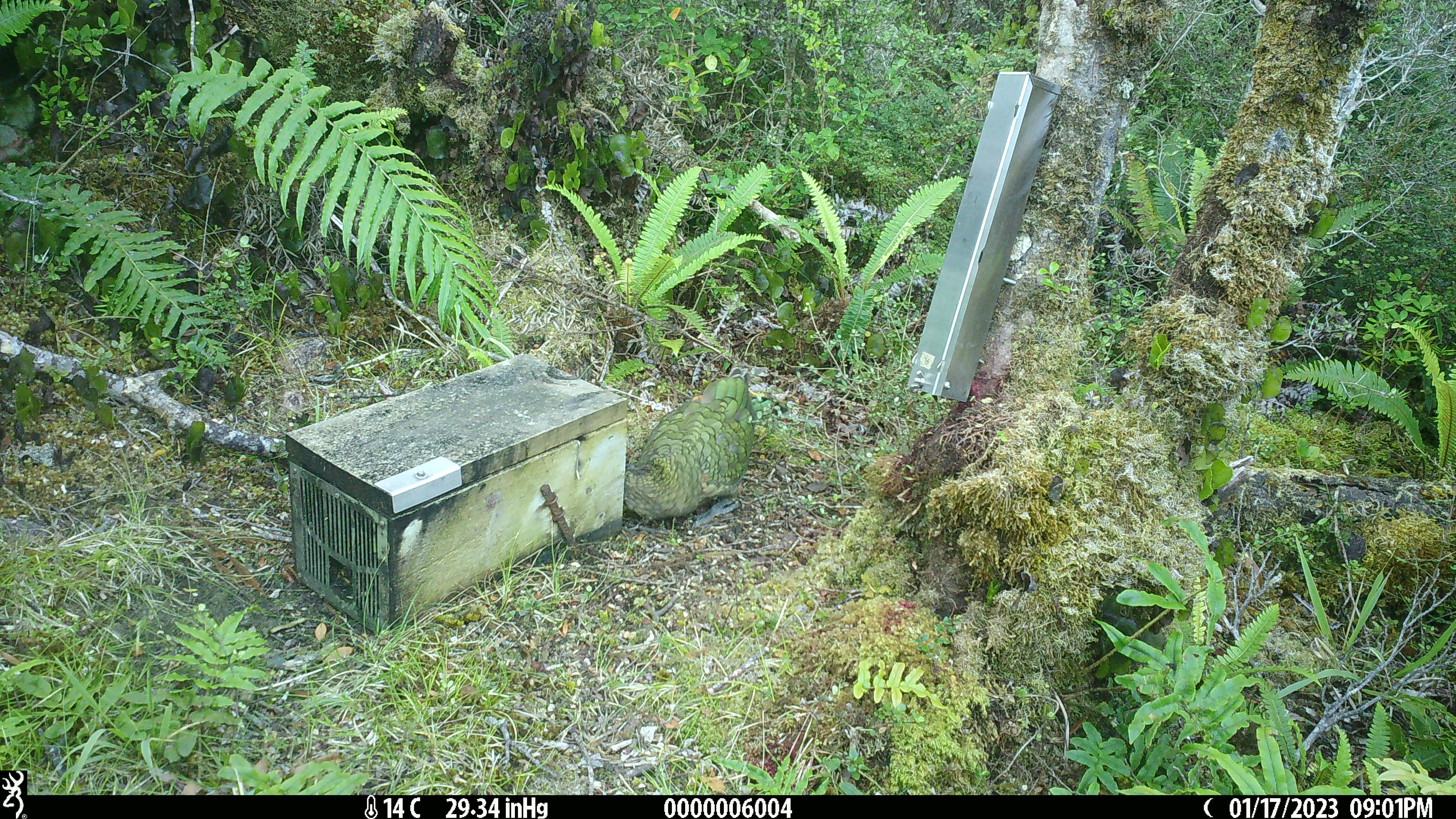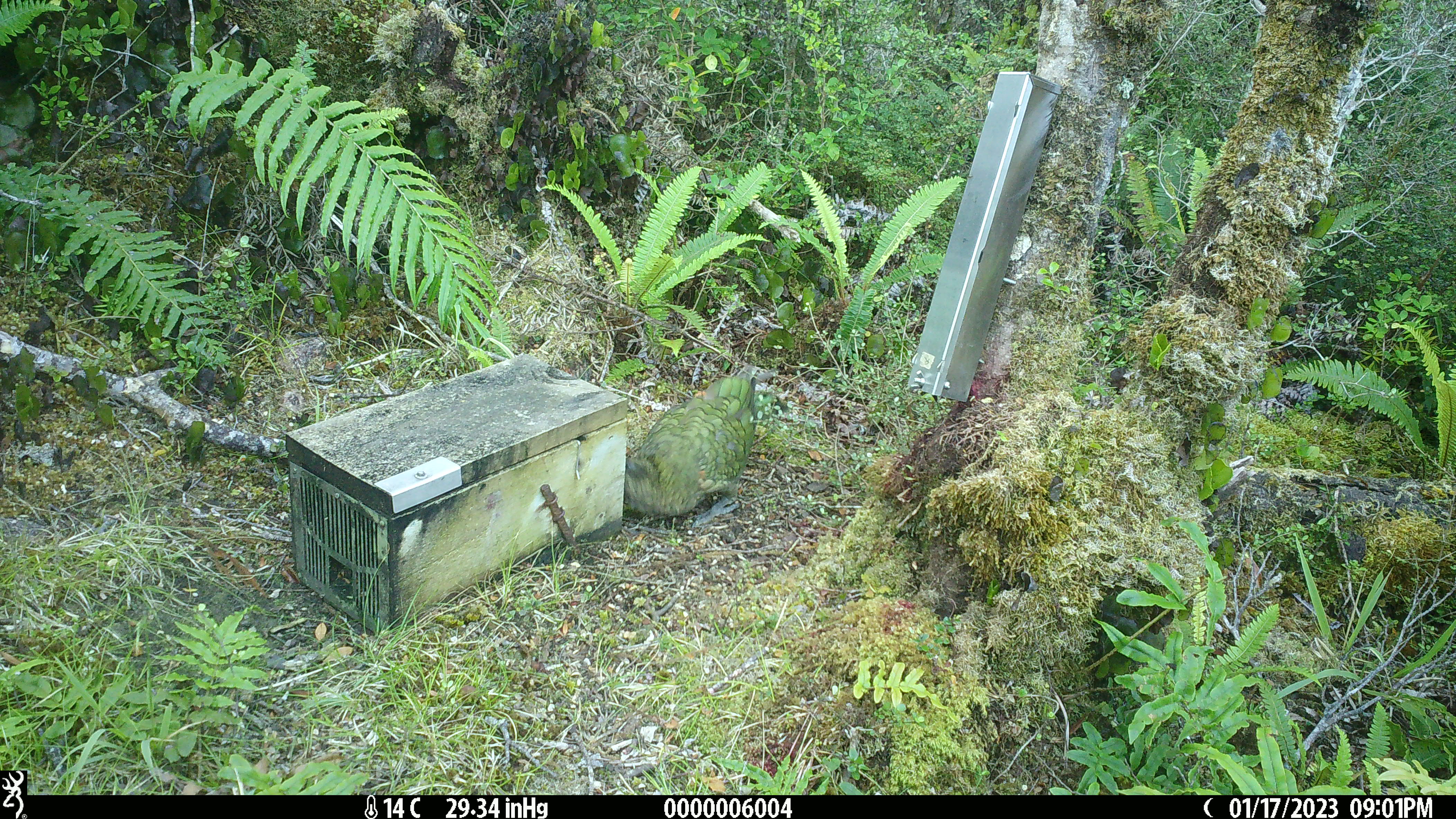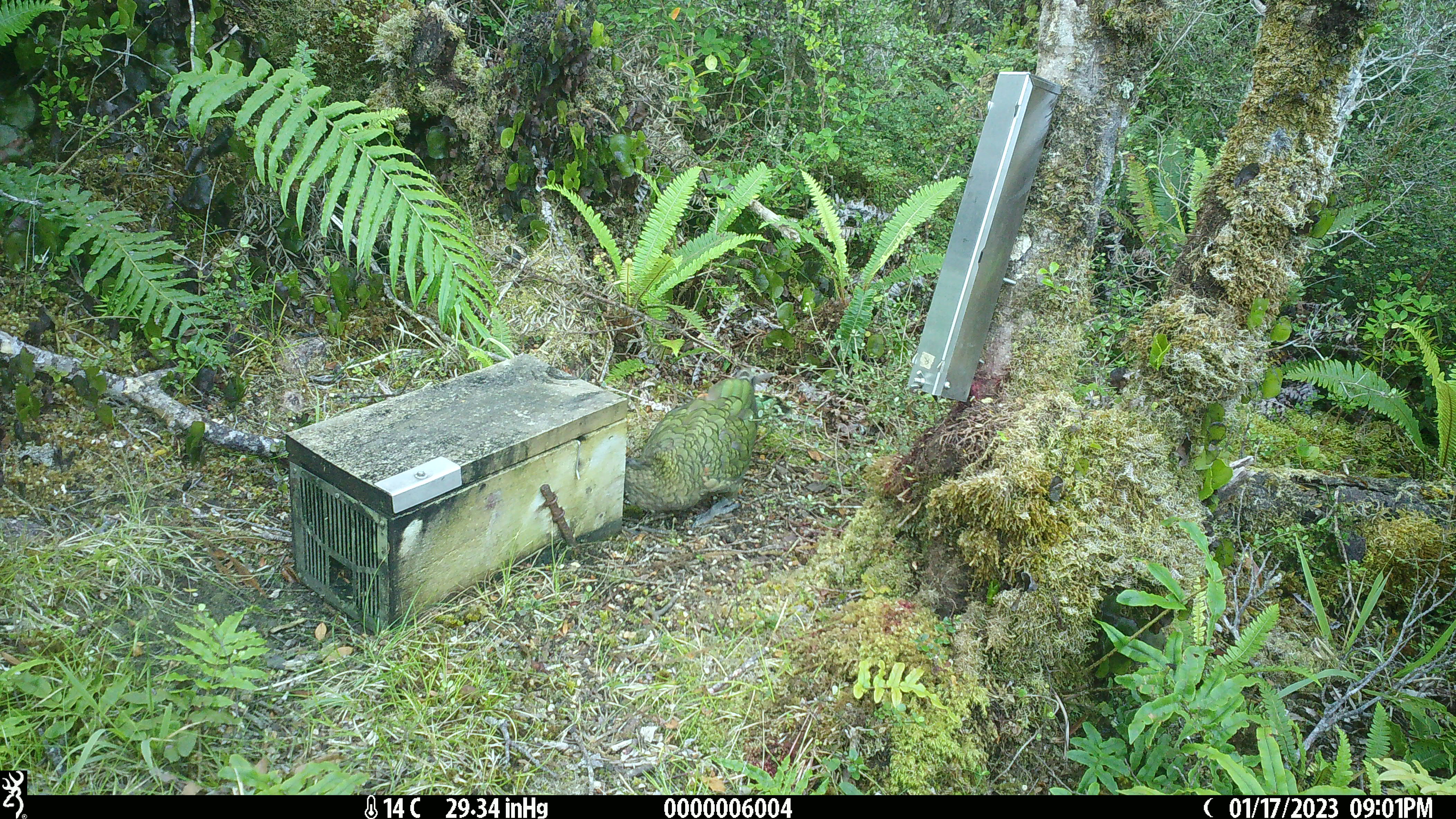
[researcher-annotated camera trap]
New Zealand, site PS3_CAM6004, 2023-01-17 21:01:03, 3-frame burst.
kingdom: Animalia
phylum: Chordata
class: Aves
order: Psittaciformes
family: Strigopidae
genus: Nestor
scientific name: Nestor notabilis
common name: kea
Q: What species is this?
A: Kea (Nestor notabilis).